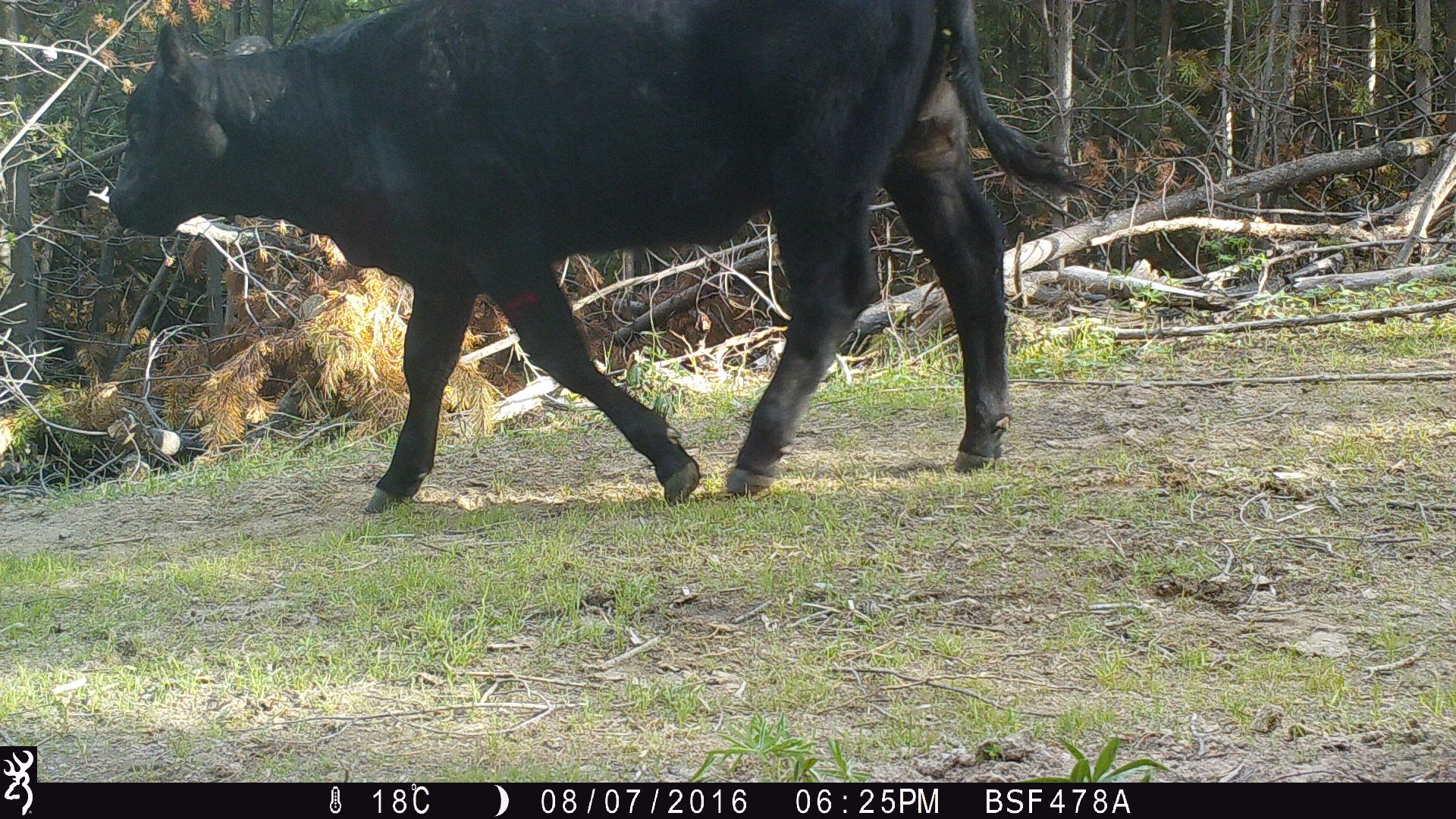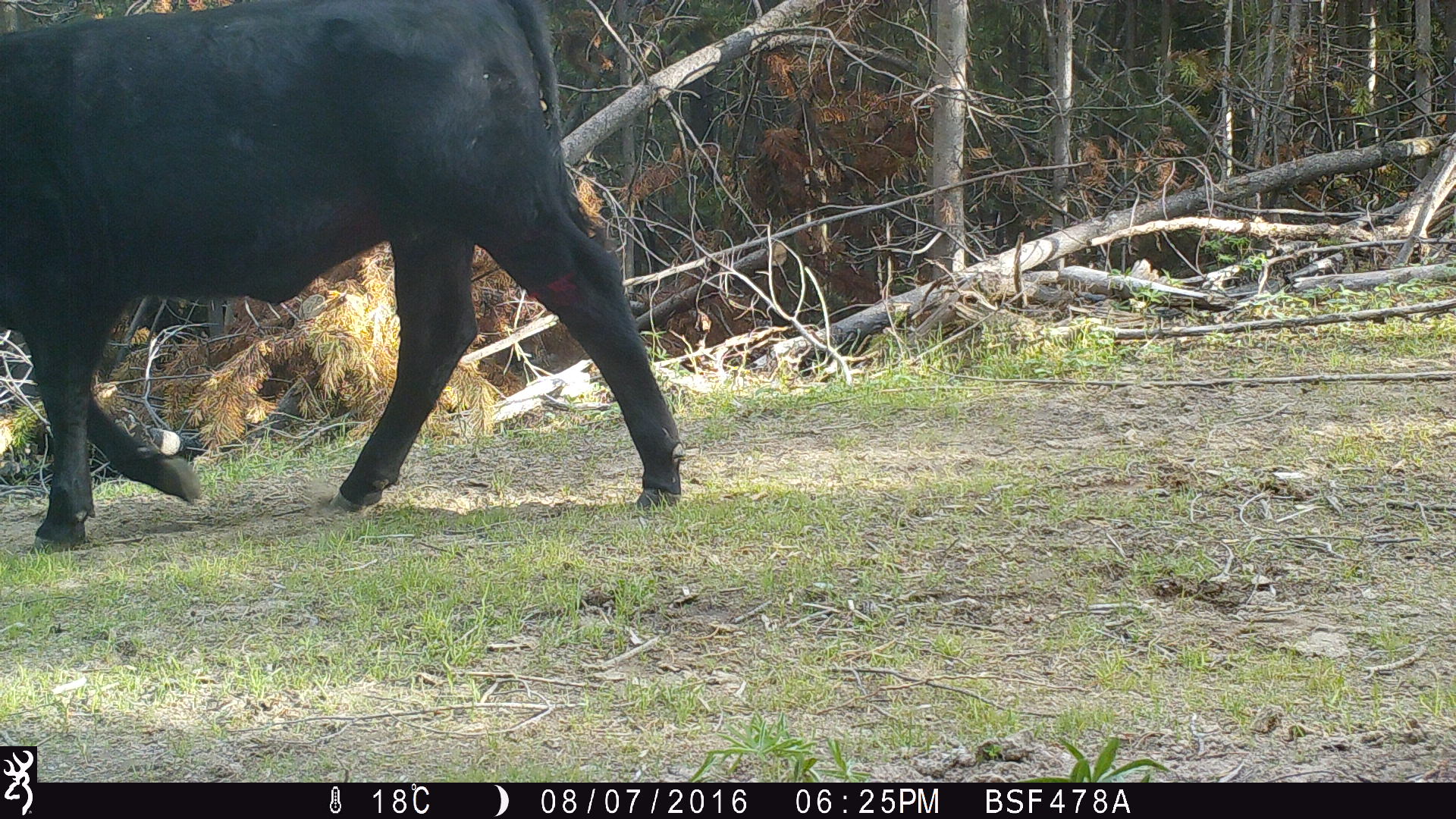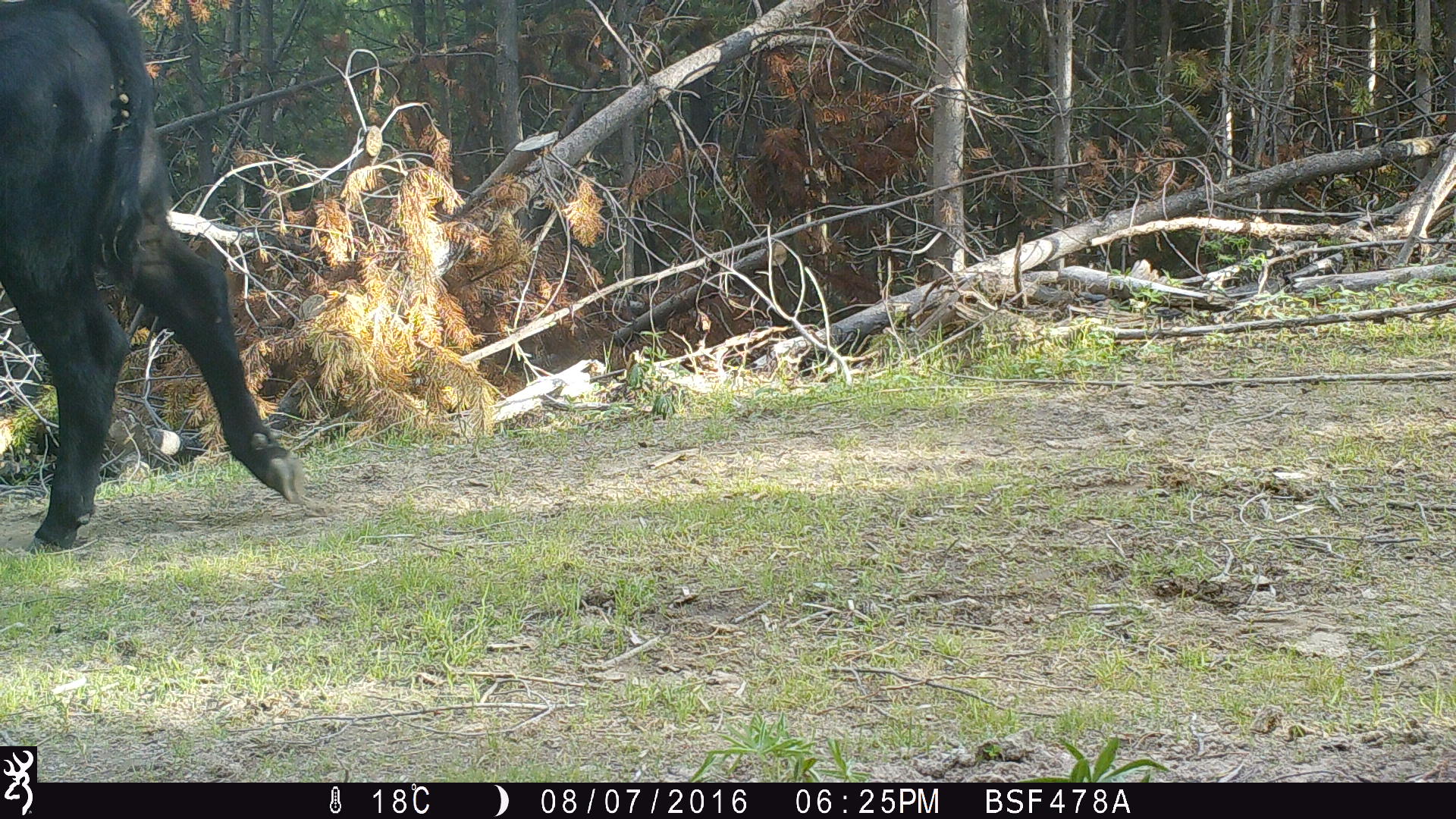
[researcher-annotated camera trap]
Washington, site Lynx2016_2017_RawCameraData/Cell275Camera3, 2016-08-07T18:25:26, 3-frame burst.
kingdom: Animalia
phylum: Chordata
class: Mammalia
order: Artiodactyla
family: Bovidae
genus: Bos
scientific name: Bos taurus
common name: domestic cattle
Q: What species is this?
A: Domestic cattle (Bos taurus).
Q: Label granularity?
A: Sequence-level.